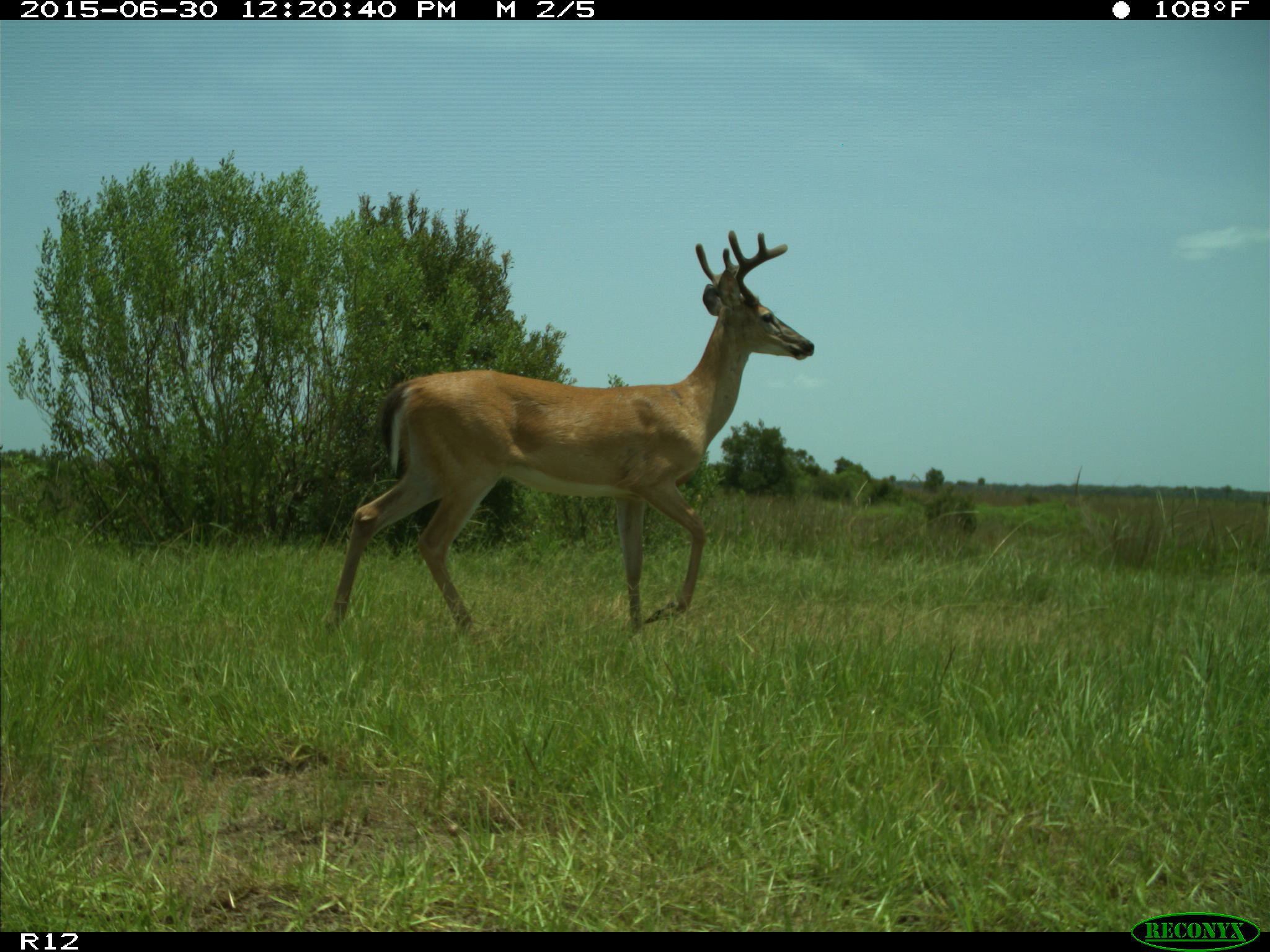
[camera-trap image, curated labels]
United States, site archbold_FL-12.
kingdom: Animalia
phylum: Chordata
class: Mammalia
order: Artiodactyla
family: Cervidae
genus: Odocoileus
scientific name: Odocoileus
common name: deer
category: unidentified deer